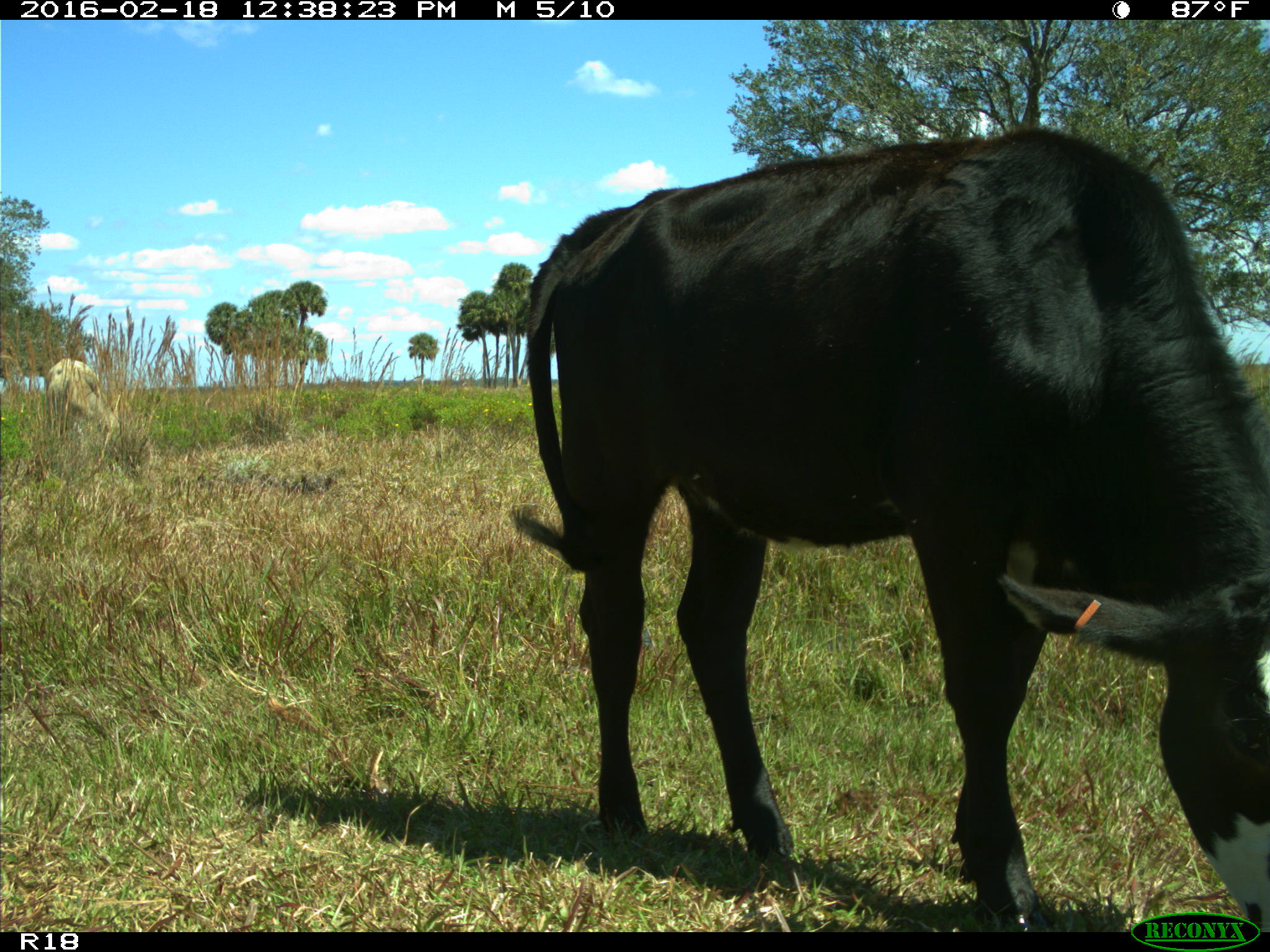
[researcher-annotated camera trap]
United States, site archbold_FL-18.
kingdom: Animalia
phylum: Chordata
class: Mammalia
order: Artiodactyla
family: Bovidae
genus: Bos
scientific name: Bos taurus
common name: domestic cow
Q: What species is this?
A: Bos taurus (domestic cow).